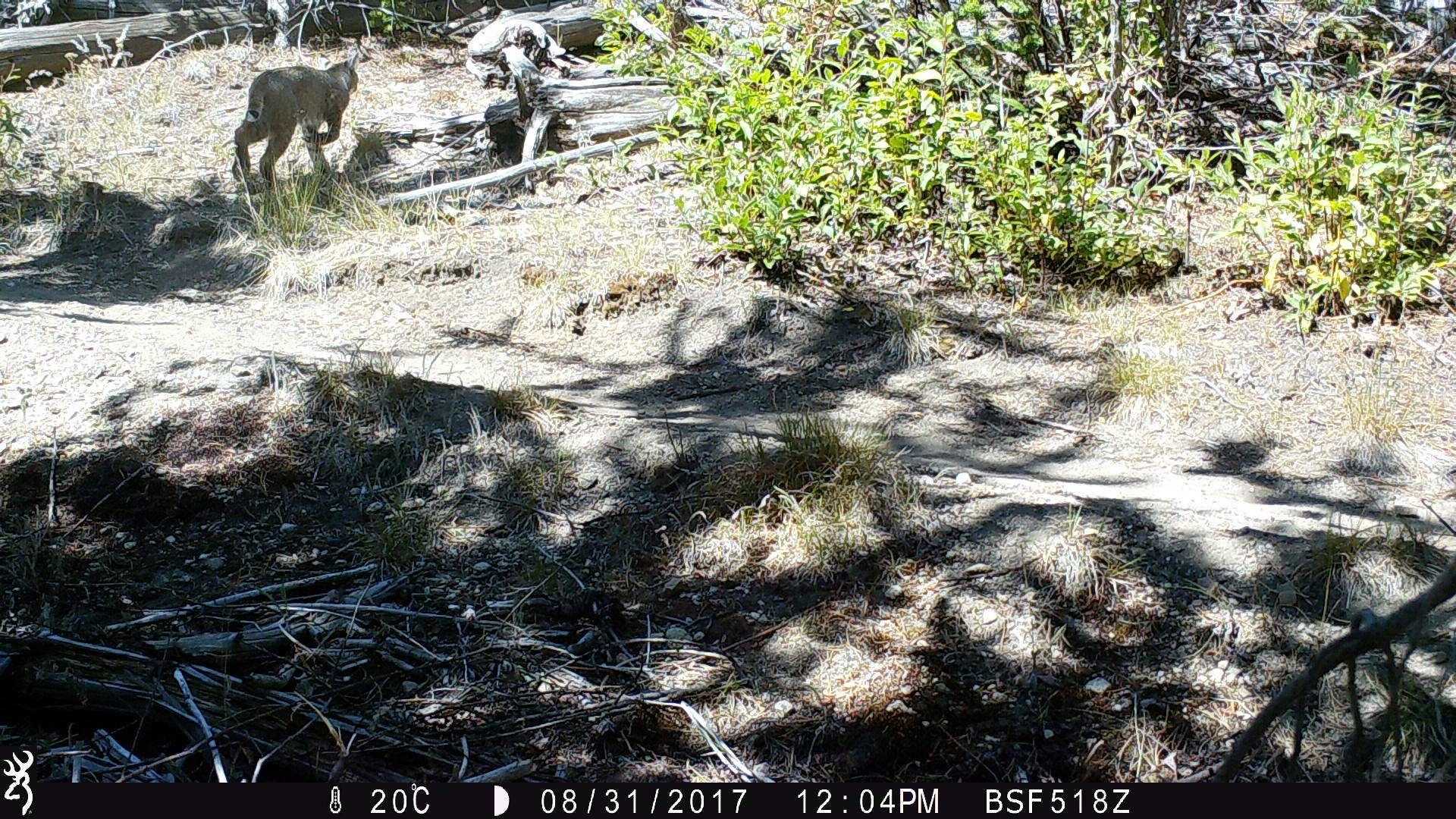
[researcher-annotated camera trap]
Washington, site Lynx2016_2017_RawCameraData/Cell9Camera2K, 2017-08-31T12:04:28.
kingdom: Animalia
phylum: Chordata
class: Mammalia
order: Carnivora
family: Felidae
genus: Lynx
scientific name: Lynx rufus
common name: bobcat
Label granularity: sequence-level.